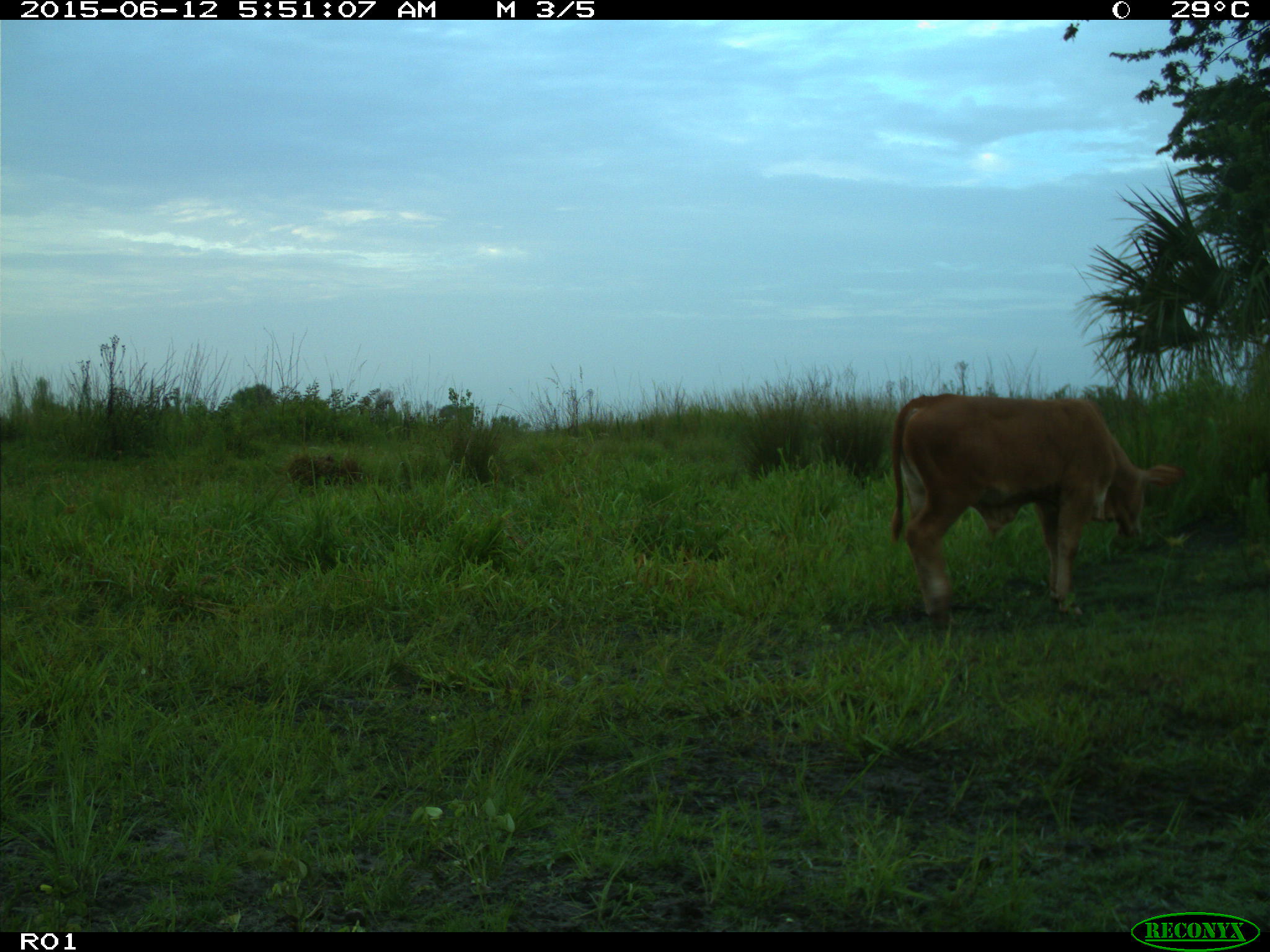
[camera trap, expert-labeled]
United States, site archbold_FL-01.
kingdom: Animalia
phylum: Chordata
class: Mammalia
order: Artiodactyla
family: Bovidae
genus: Bos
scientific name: Bos taurus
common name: domestic cow